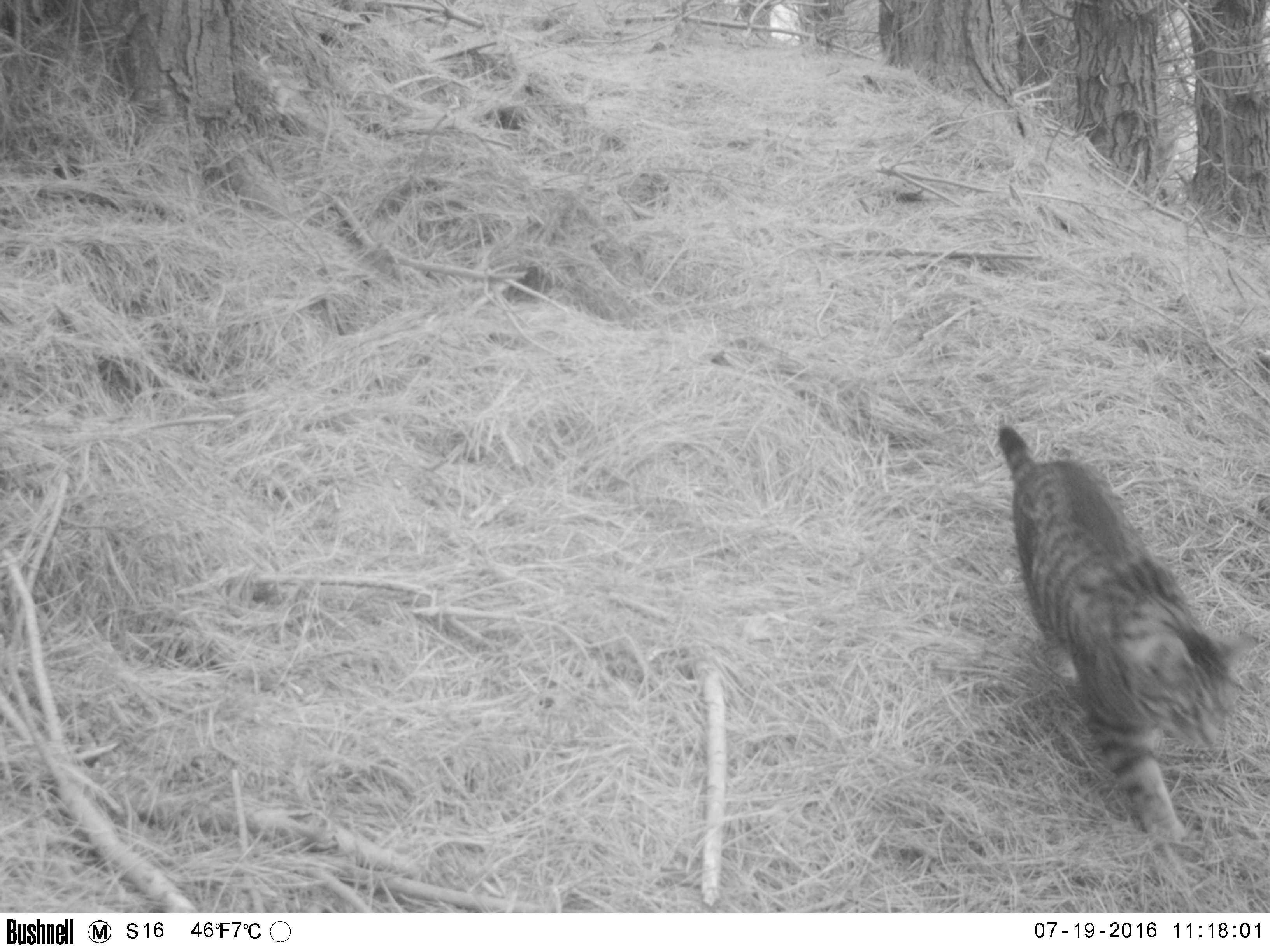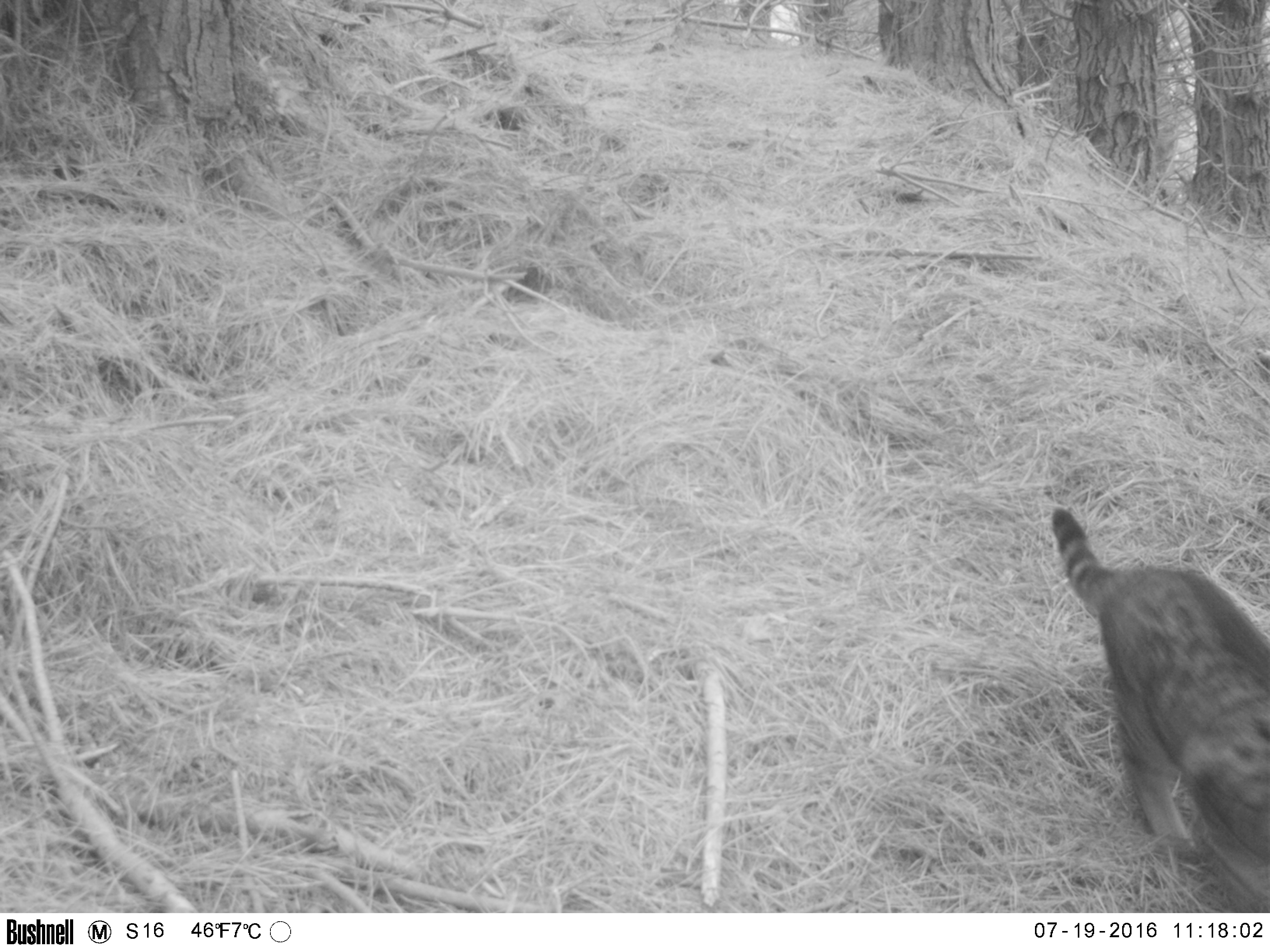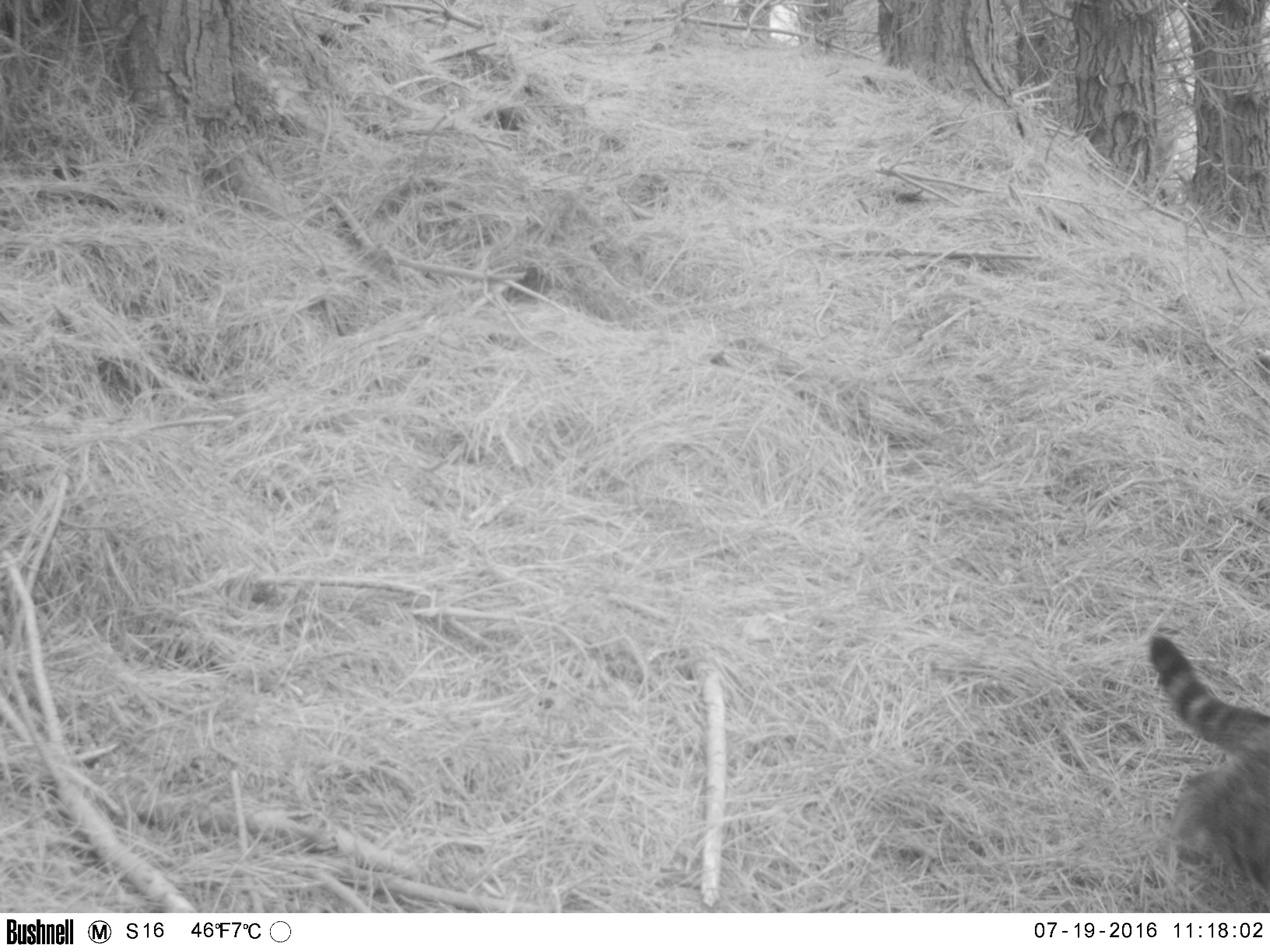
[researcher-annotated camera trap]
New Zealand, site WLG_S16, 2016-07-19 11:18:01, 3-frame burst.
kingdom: Animalia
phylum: Chordata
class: Mammalia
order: Carnivora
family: Felidae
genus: Felis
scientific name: Felis catus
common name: domestic cat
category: cat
Cat (domestic cat) (Felis catus).